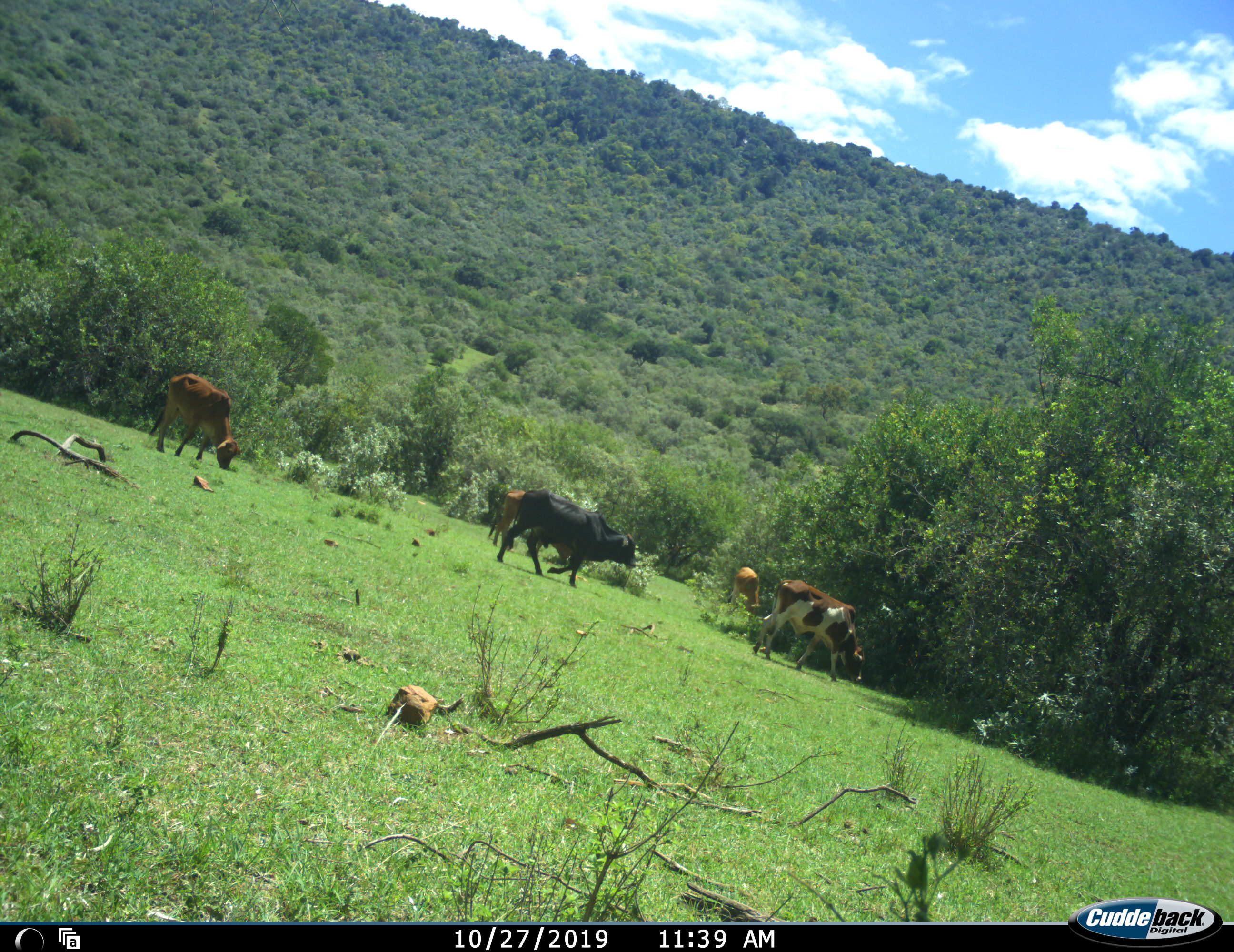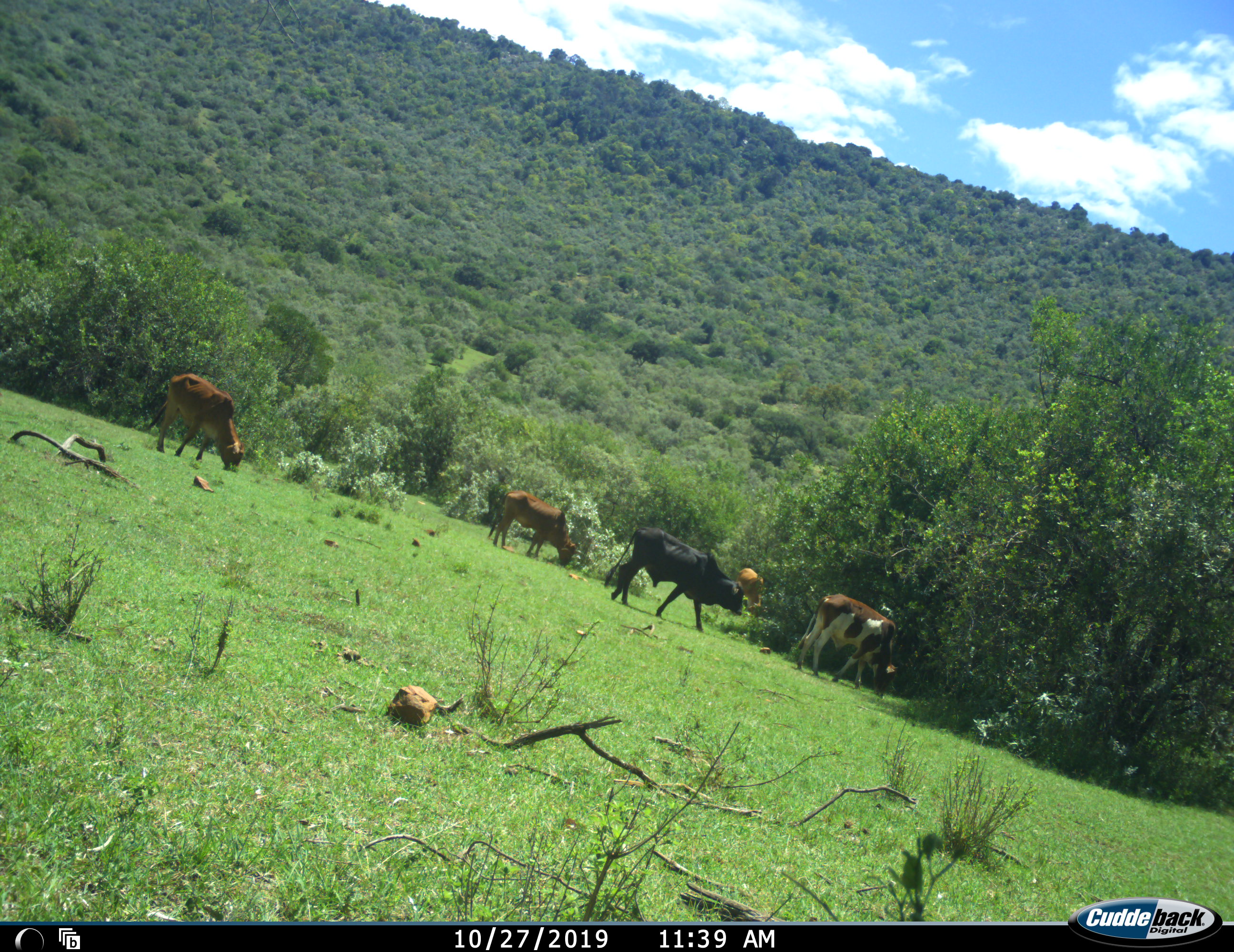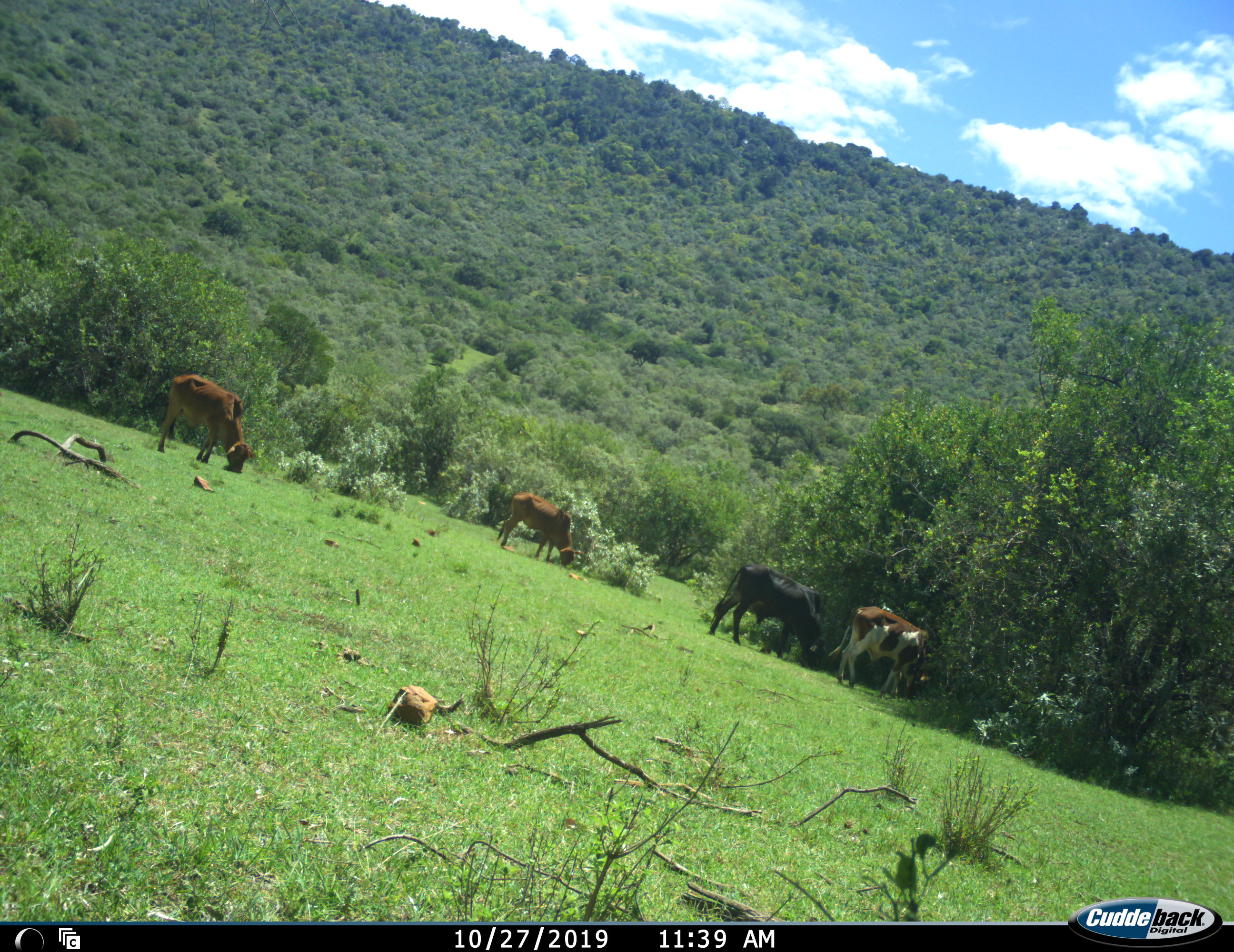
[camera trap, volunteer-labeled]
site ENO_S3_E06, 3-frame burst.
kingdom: Animalia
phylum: Chordata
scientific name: Vertebrata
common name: domestic animal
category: domesticanimal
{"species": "domesticanimal (domestic animal) (Vertebrata)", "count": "5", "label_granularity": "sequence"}